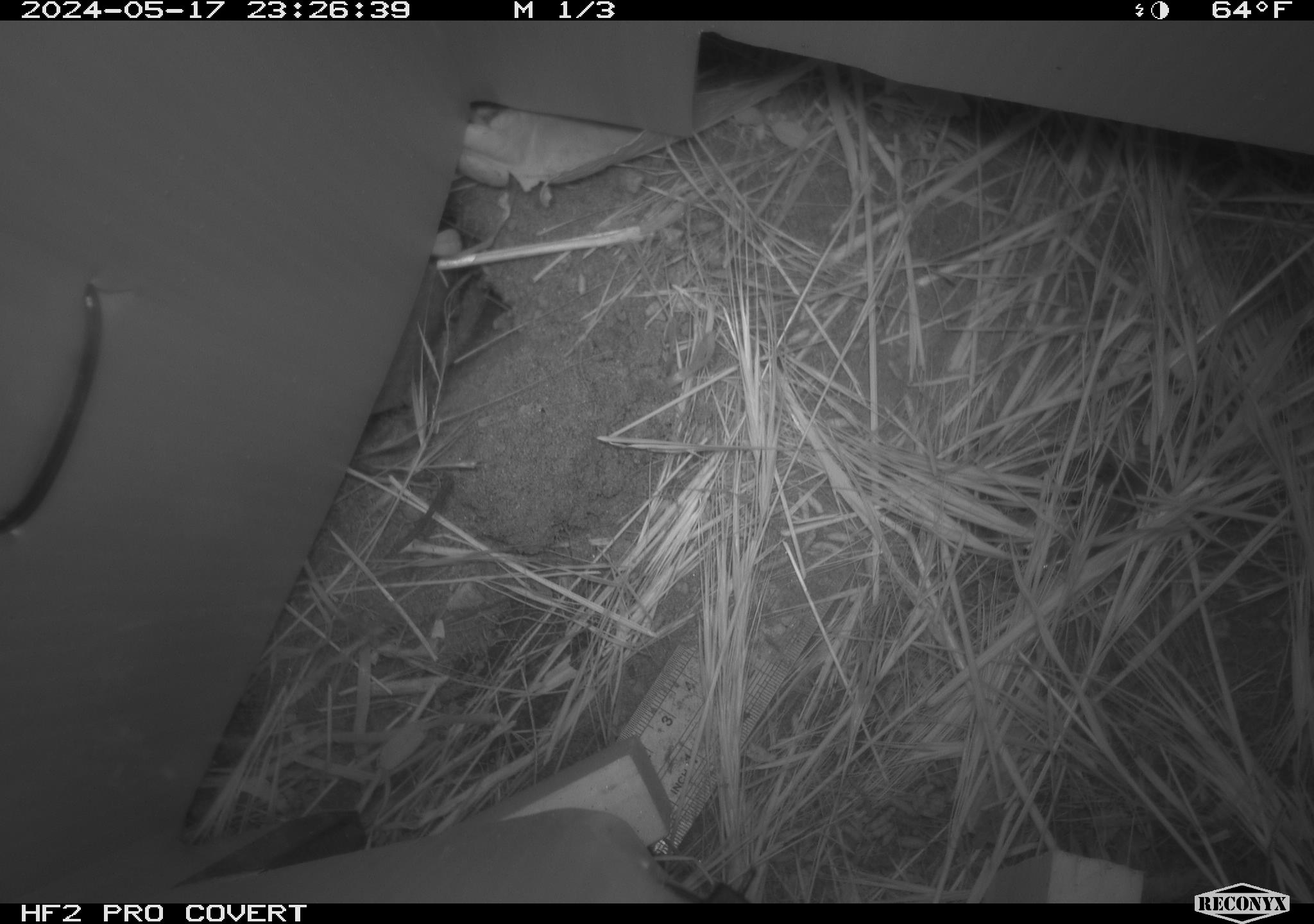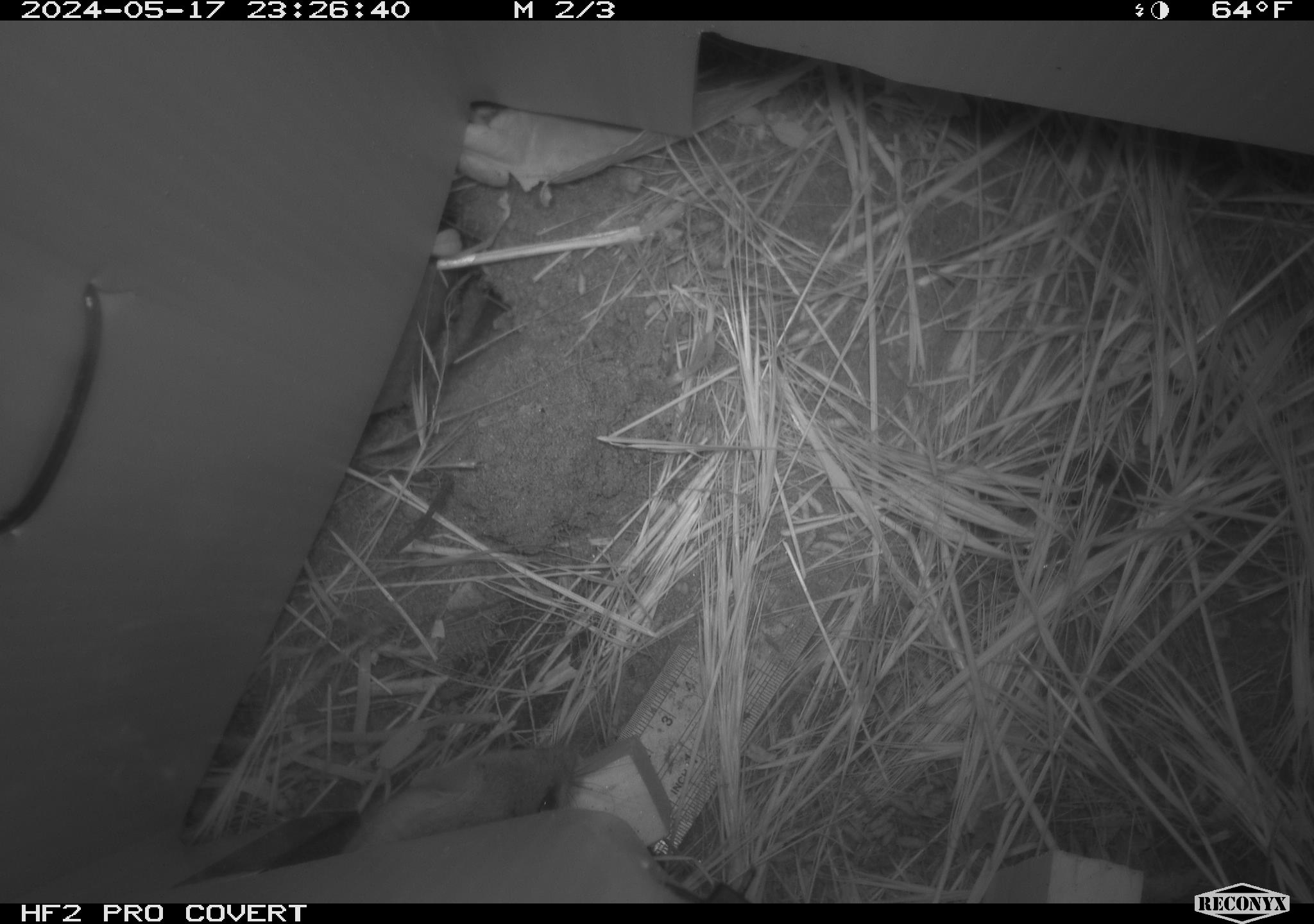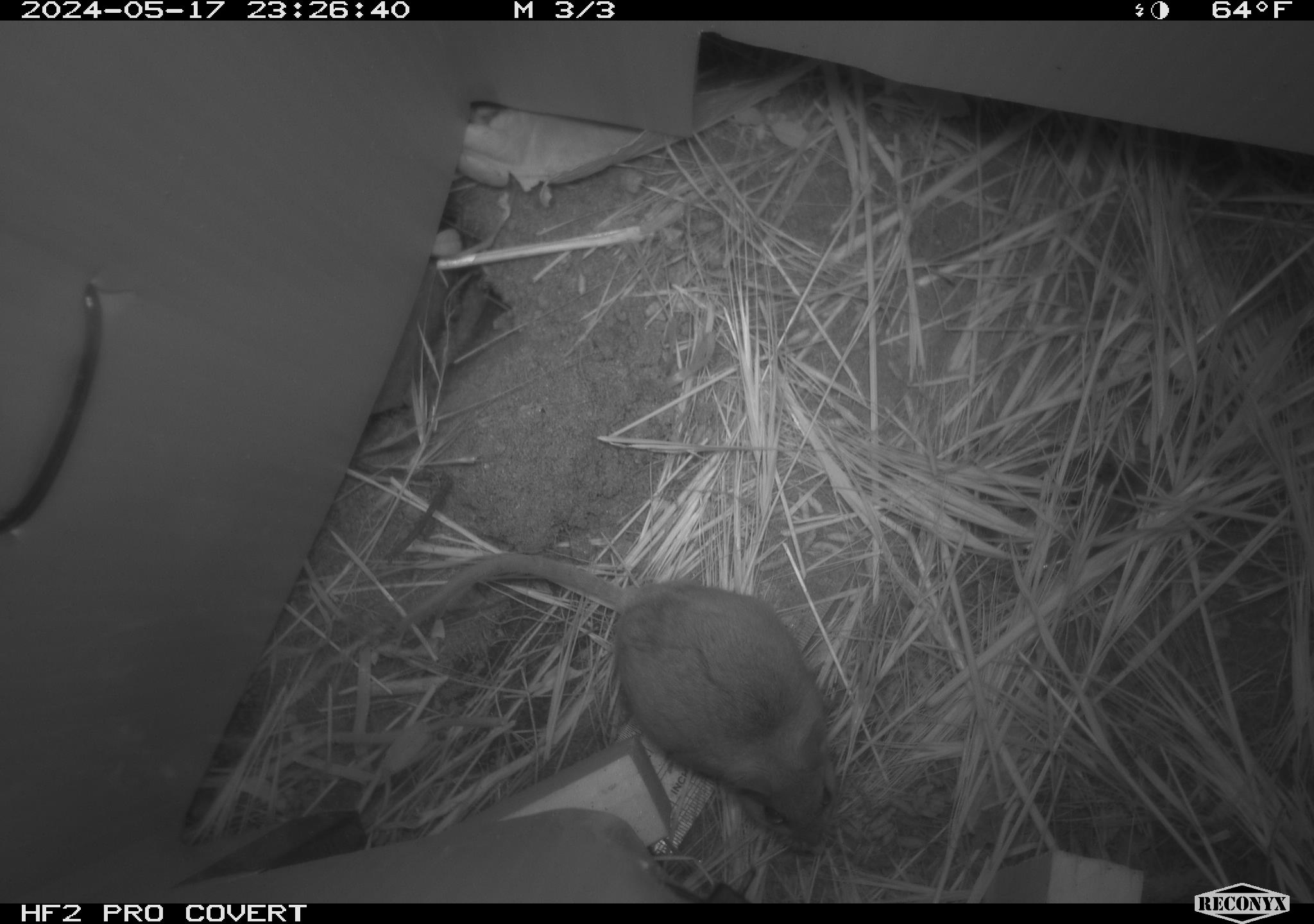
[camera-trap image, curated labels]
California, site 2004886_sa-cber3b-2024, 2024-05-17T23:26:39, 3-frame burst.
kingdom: Animalia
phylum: Chordata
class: Mammalia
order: Rodentia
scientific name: Rodentia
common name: mouse species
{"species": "mouse species (Rodentia)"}